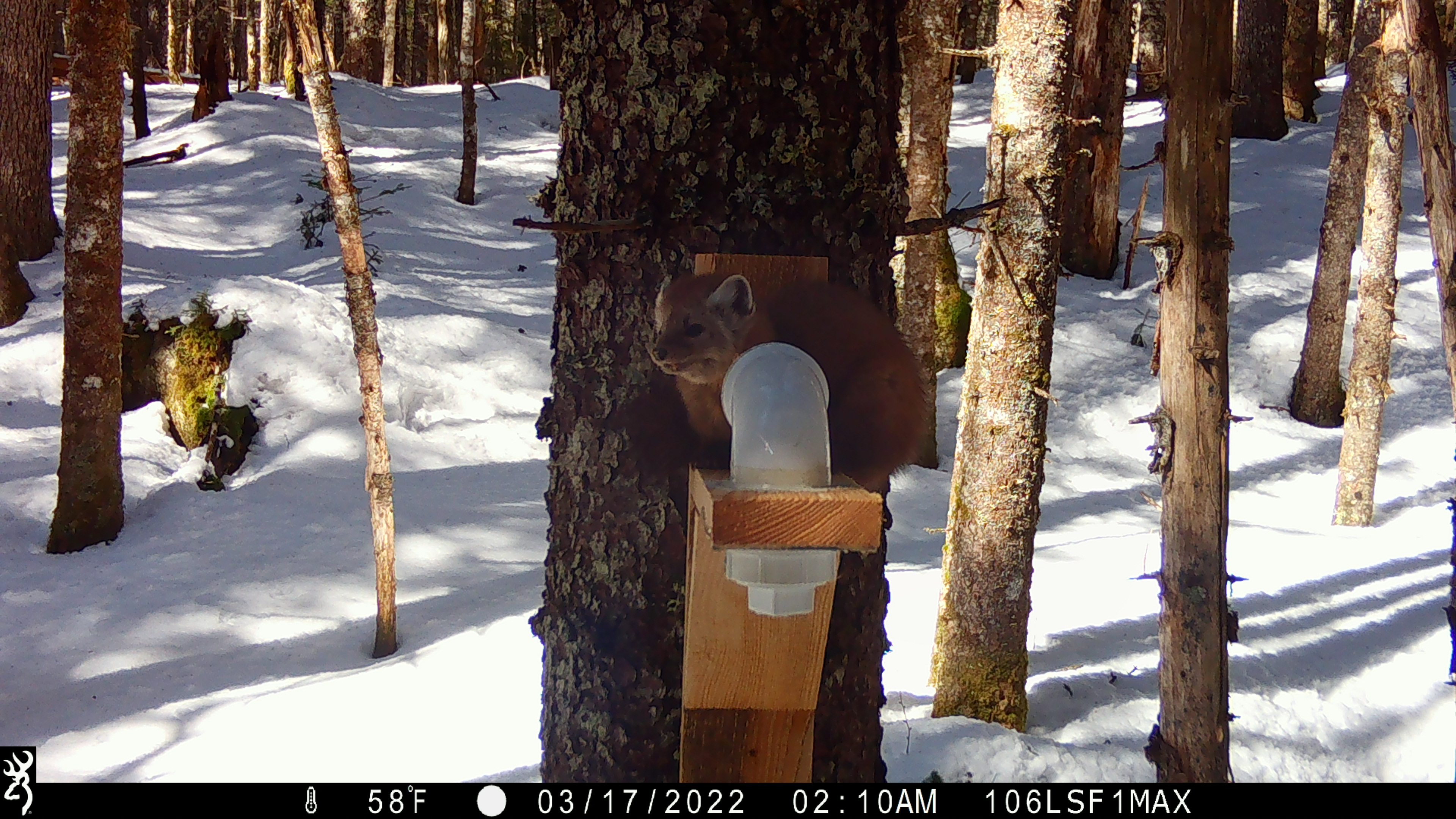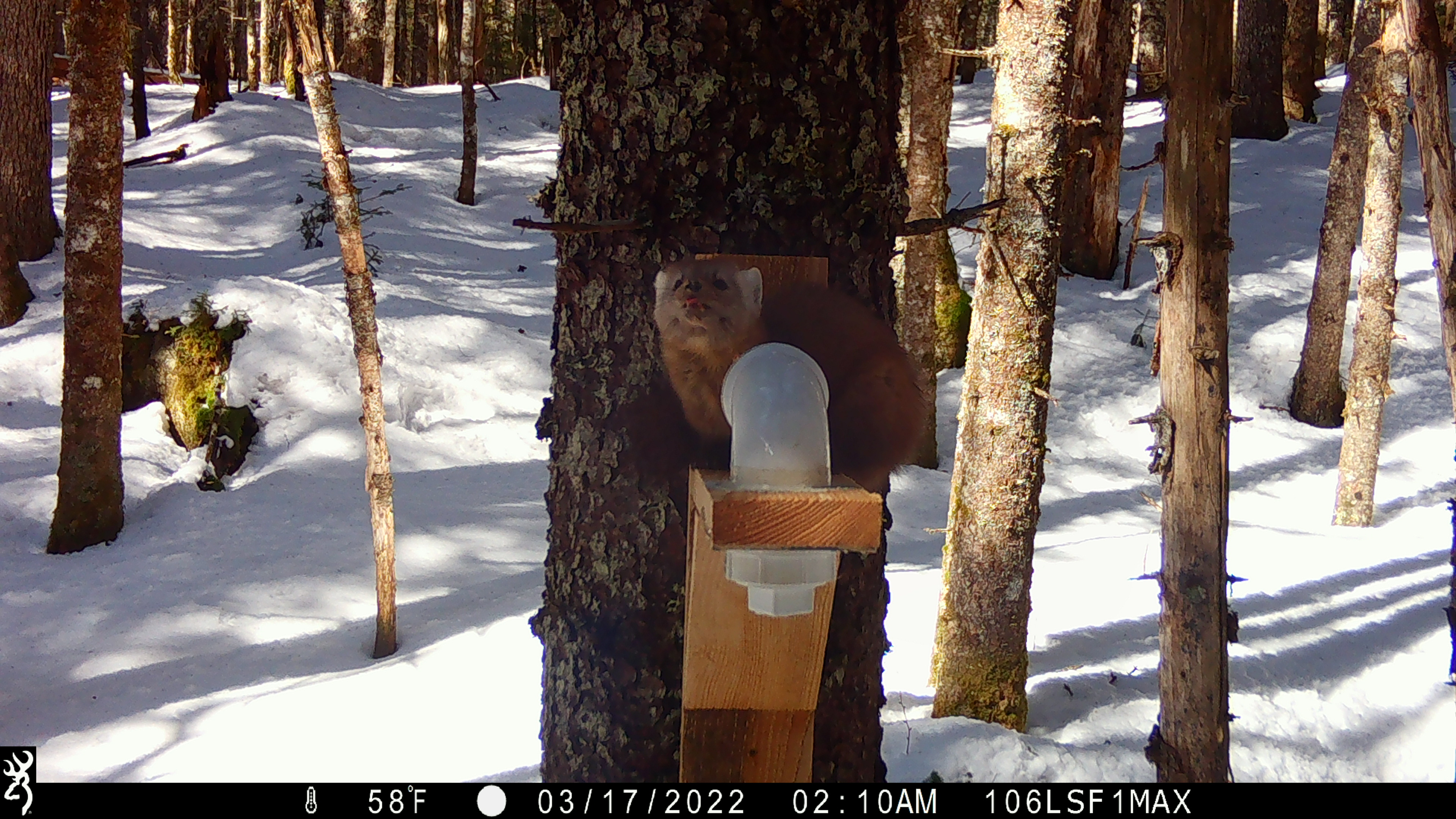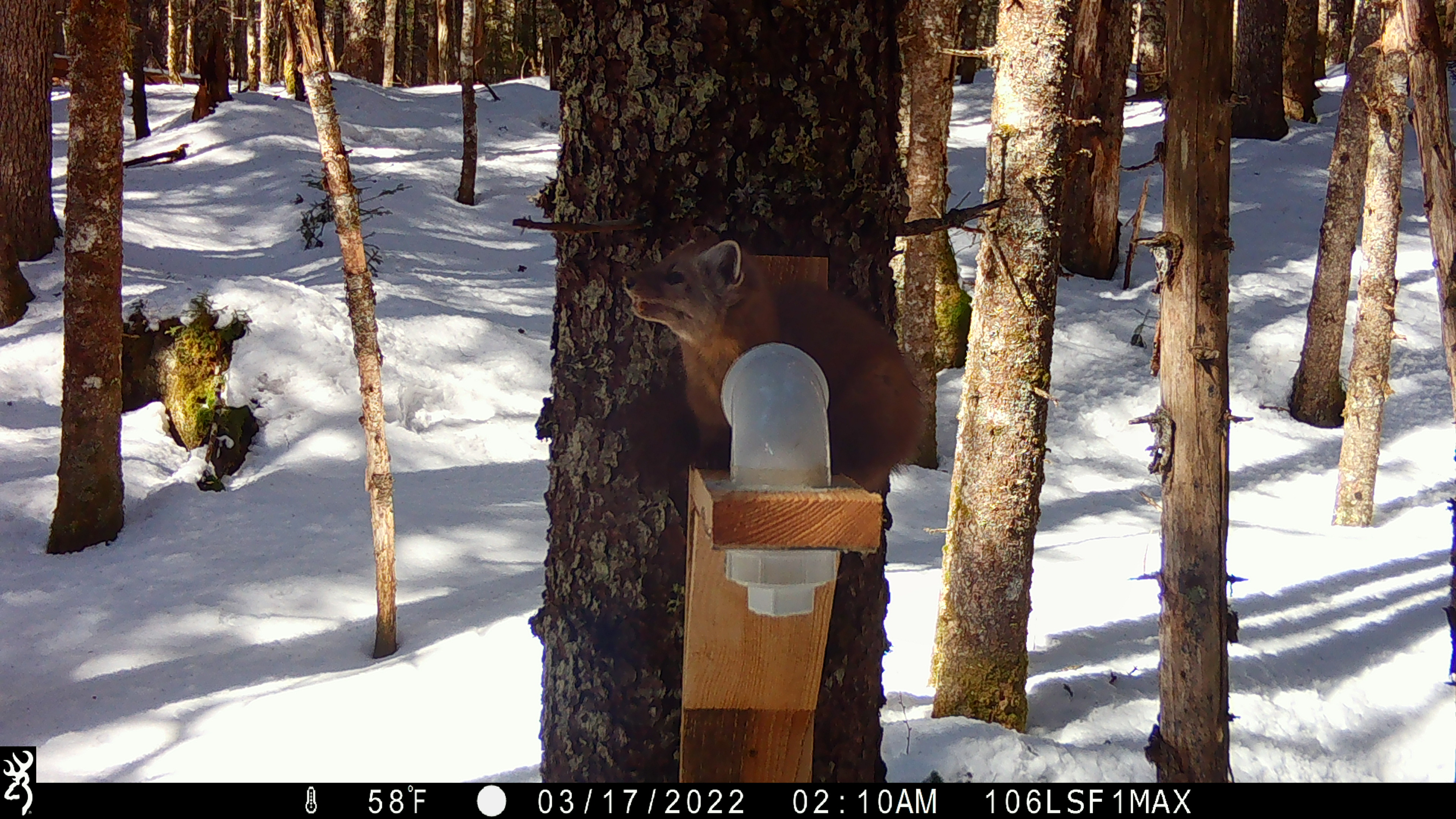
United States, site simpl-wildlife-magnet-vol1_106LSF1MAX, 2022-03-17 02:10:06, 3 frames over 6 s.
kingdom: Animalia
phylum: Chordata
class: Mammalia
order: Carnivora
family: Mustelidae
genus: Martes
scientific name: Martes americana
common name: american marten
American marten (Martes americana).